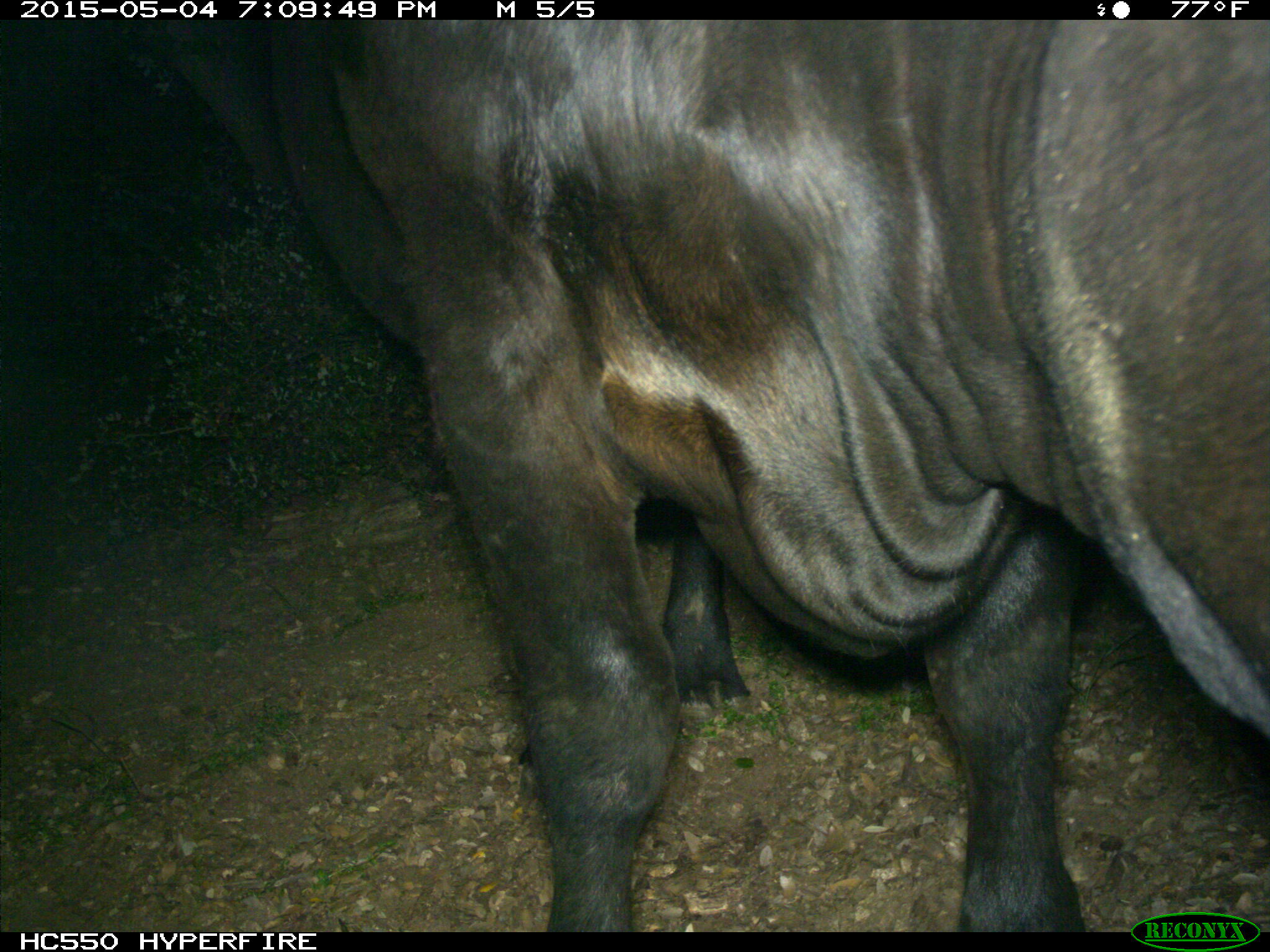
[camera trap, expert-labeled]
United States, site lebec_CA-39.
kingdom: Animalia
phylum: Chordata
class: Mammalia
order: Artiodactyla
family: Bovidae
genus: Bos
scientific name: Bos taurus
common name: domestic cow